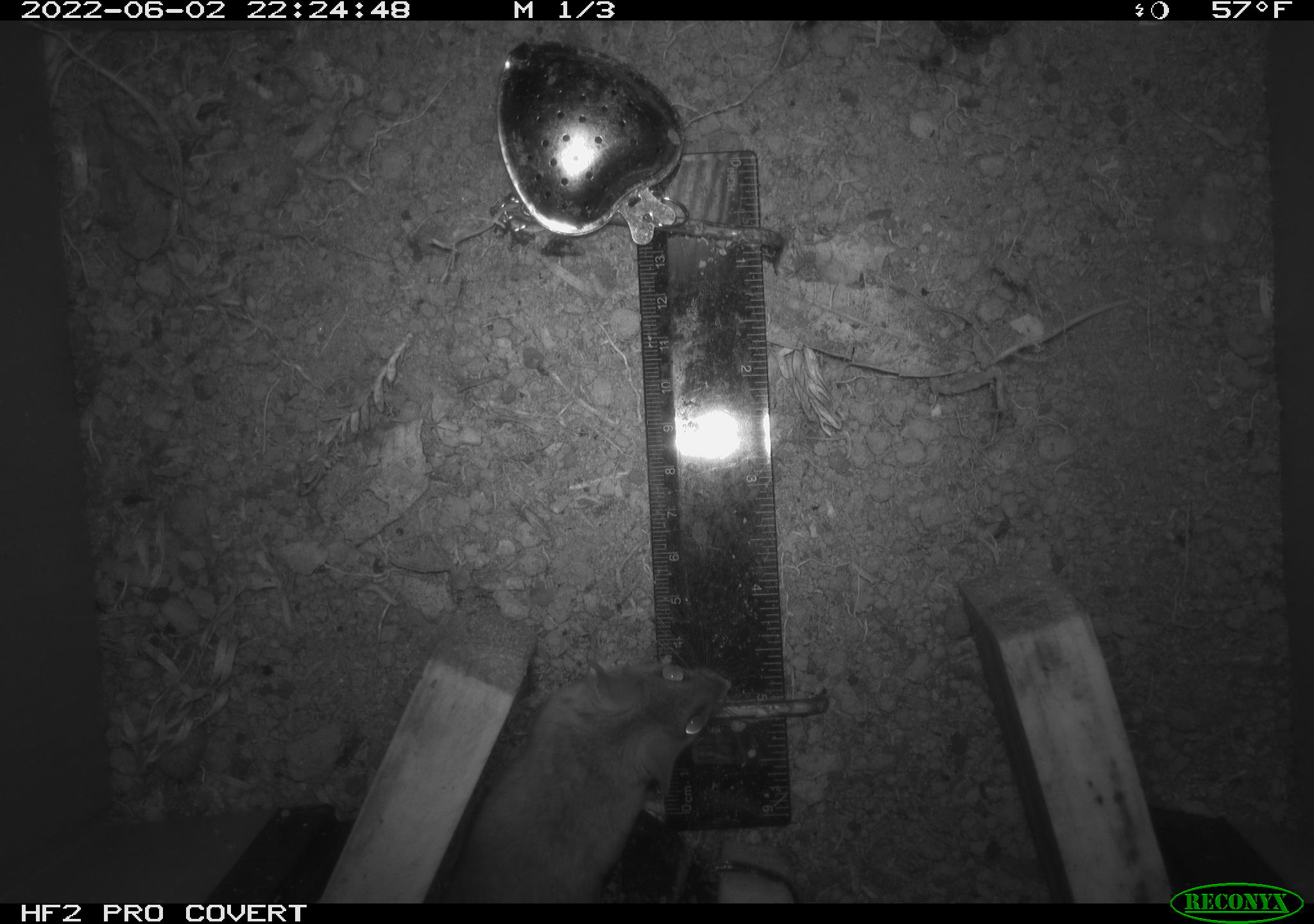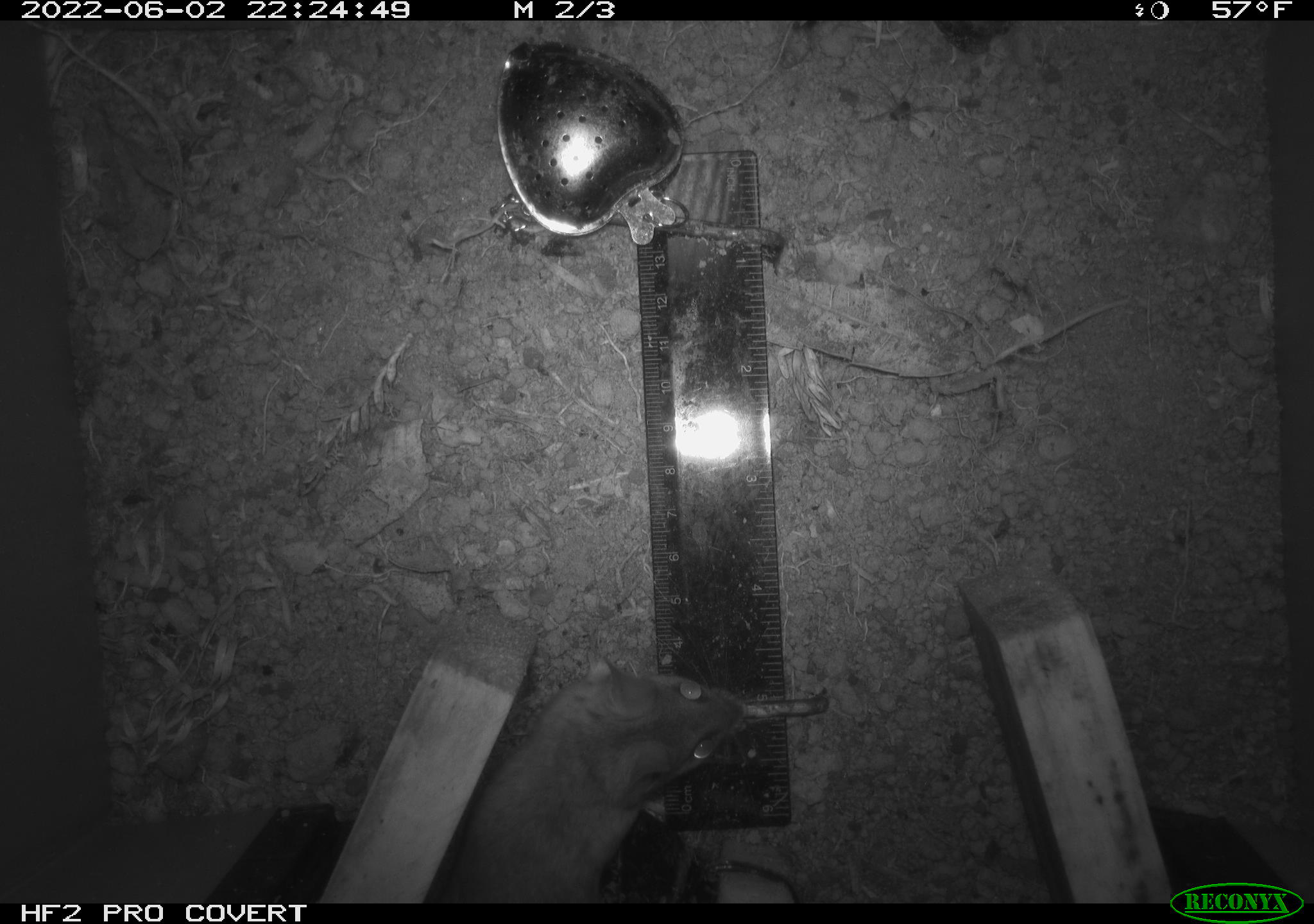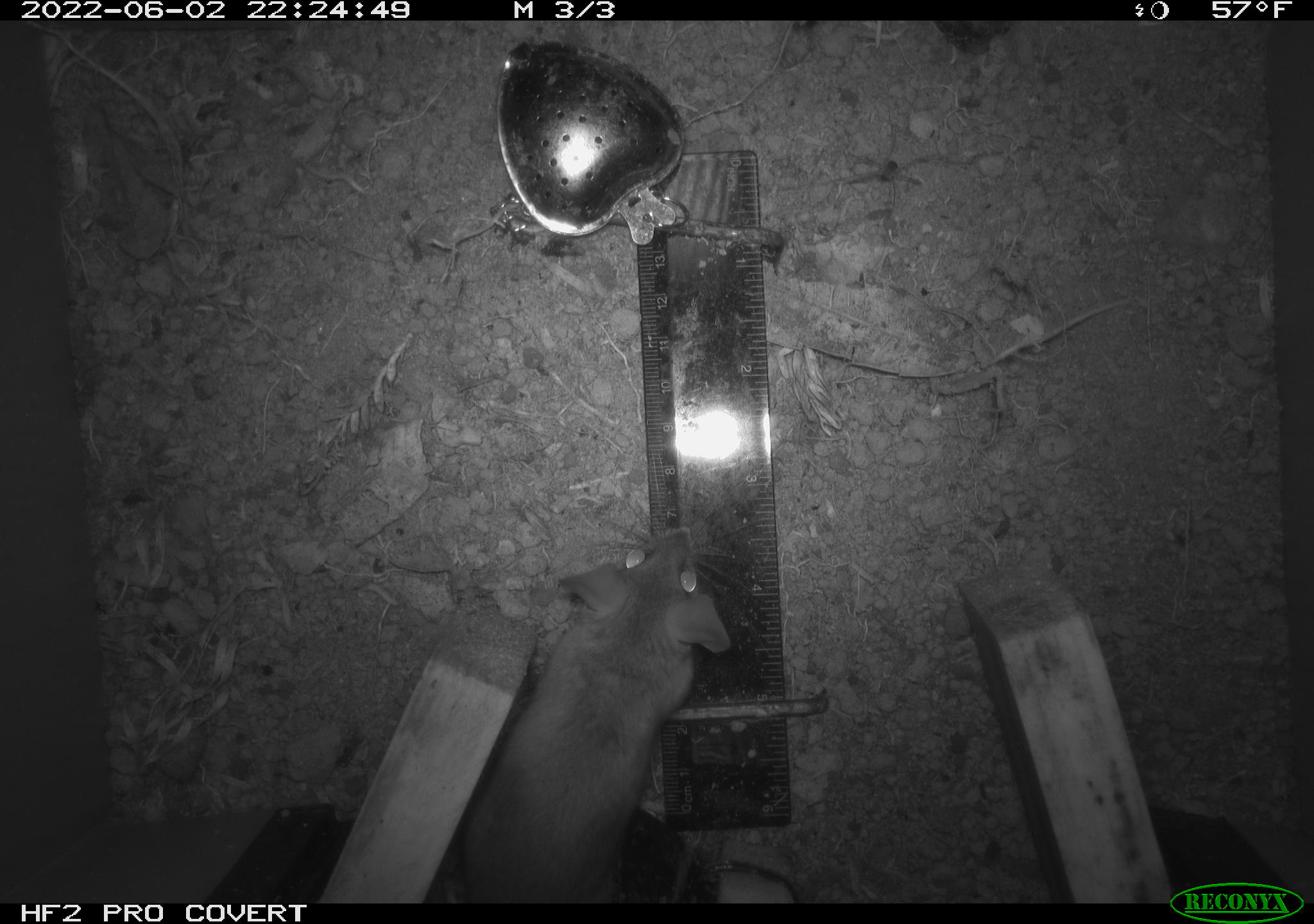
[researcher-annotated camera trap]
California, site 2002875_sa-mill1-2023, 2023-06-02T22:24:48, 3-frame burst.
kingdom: Animalia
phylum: Chordata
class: Mammalia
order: Rodentia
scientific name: Rodentia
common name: mouse species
Mouse species (Rodentia).